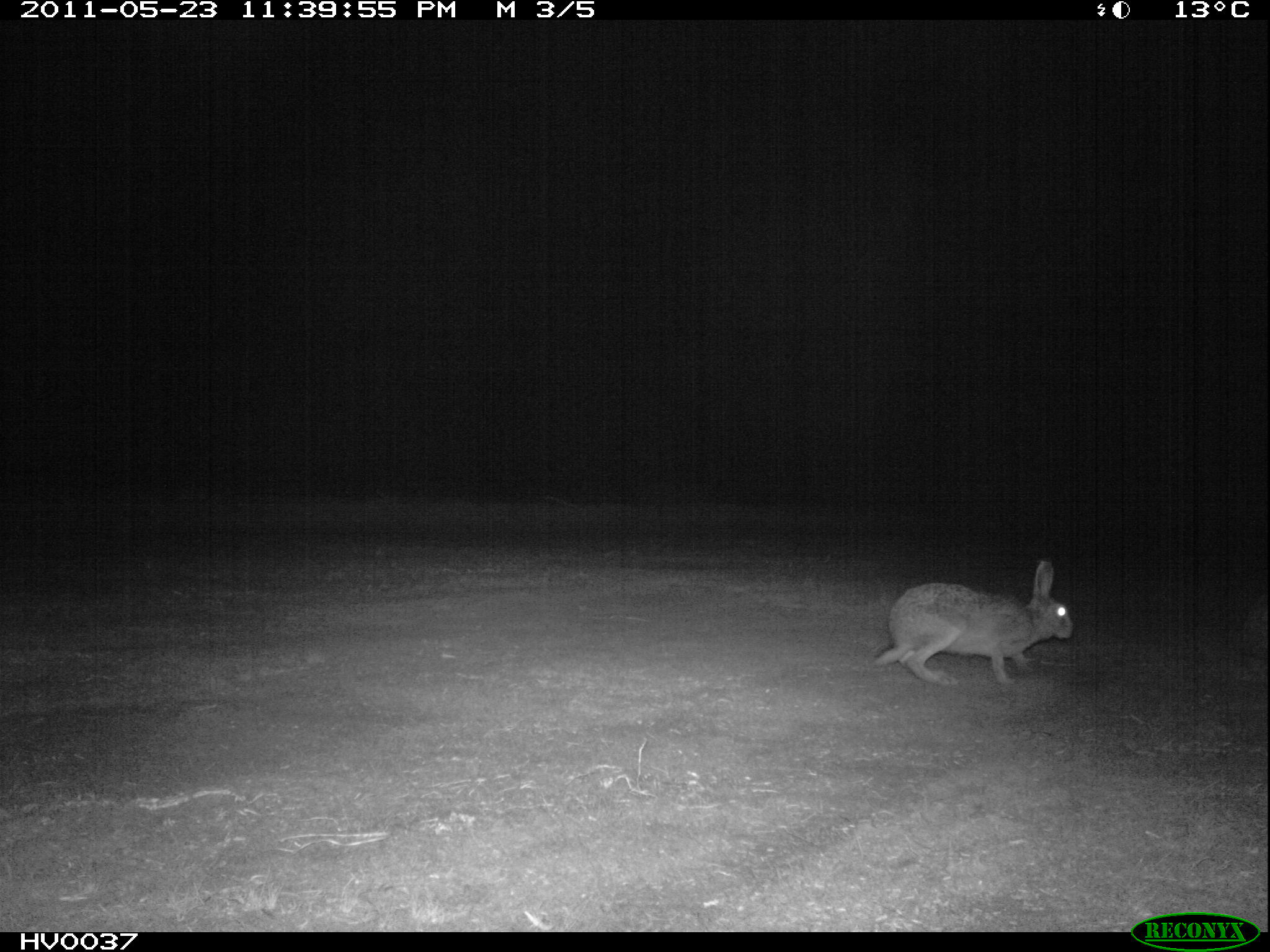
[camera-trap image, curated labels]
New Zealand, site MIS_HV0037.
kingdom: Animalia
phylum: Chordata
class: Mammalia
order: Lagomorpha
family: Leporidae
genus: Lepus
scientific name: Lepus europaeus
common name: brown hare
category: hare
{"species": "hare (brown hare) (Lepus europaeus)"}